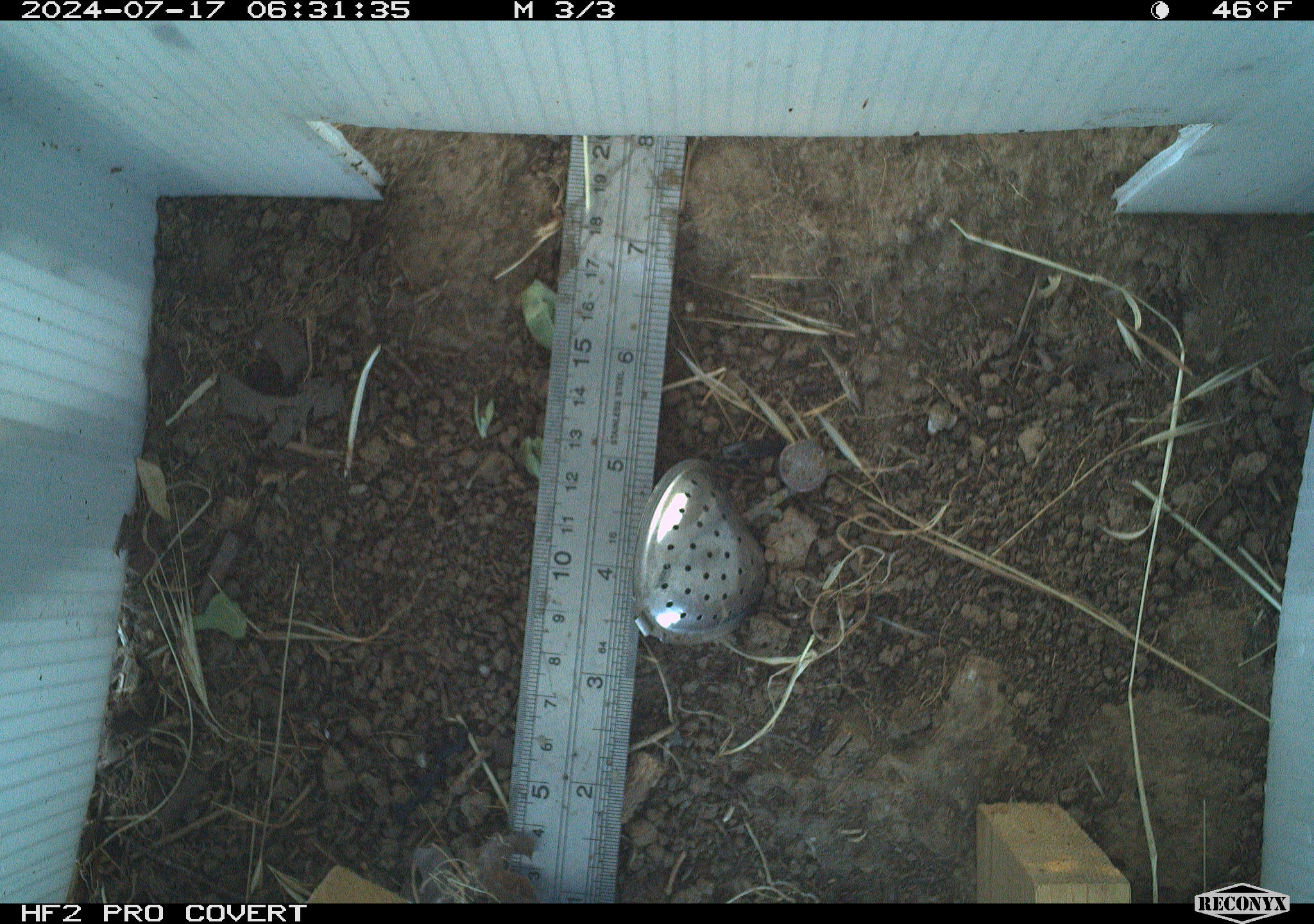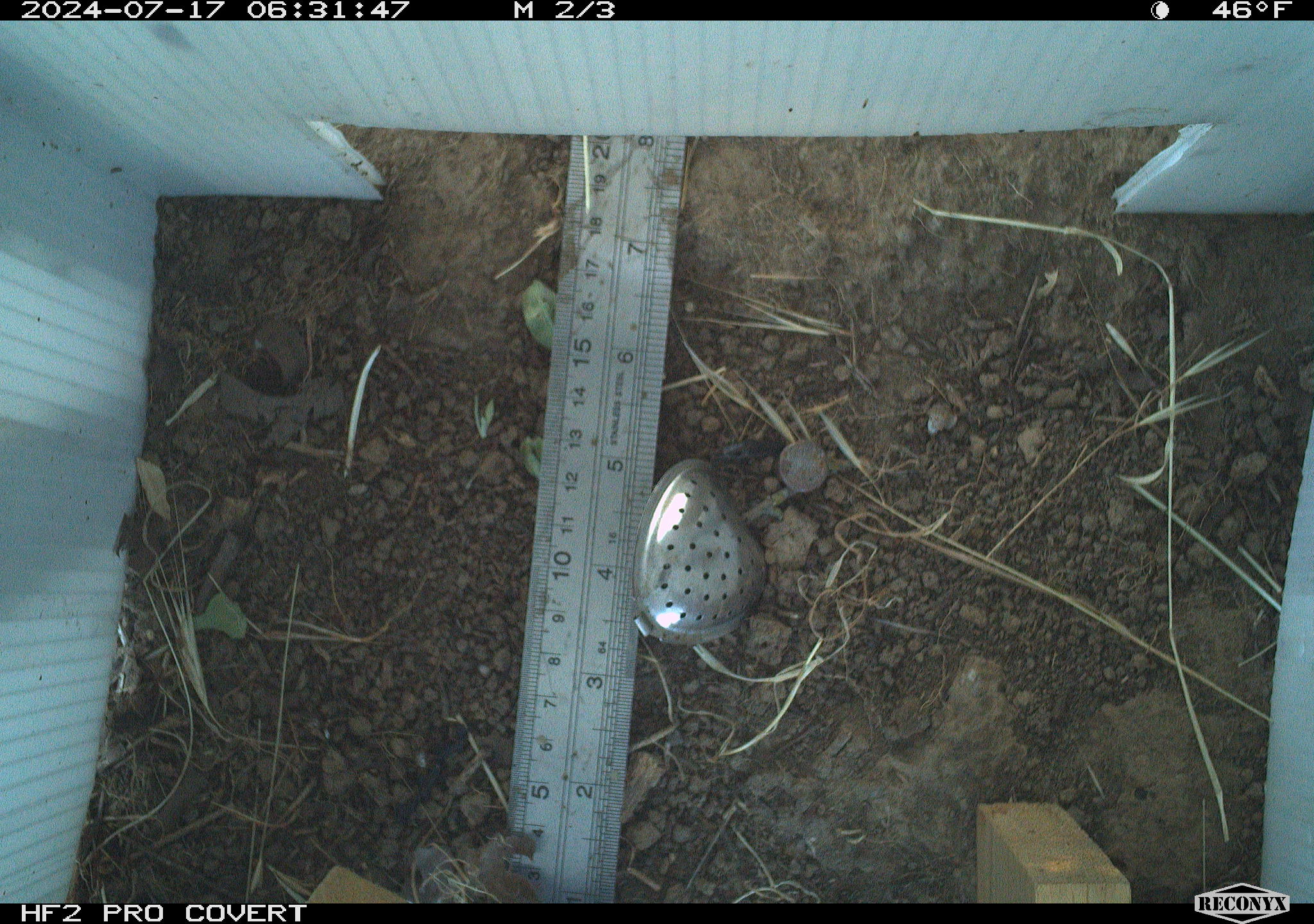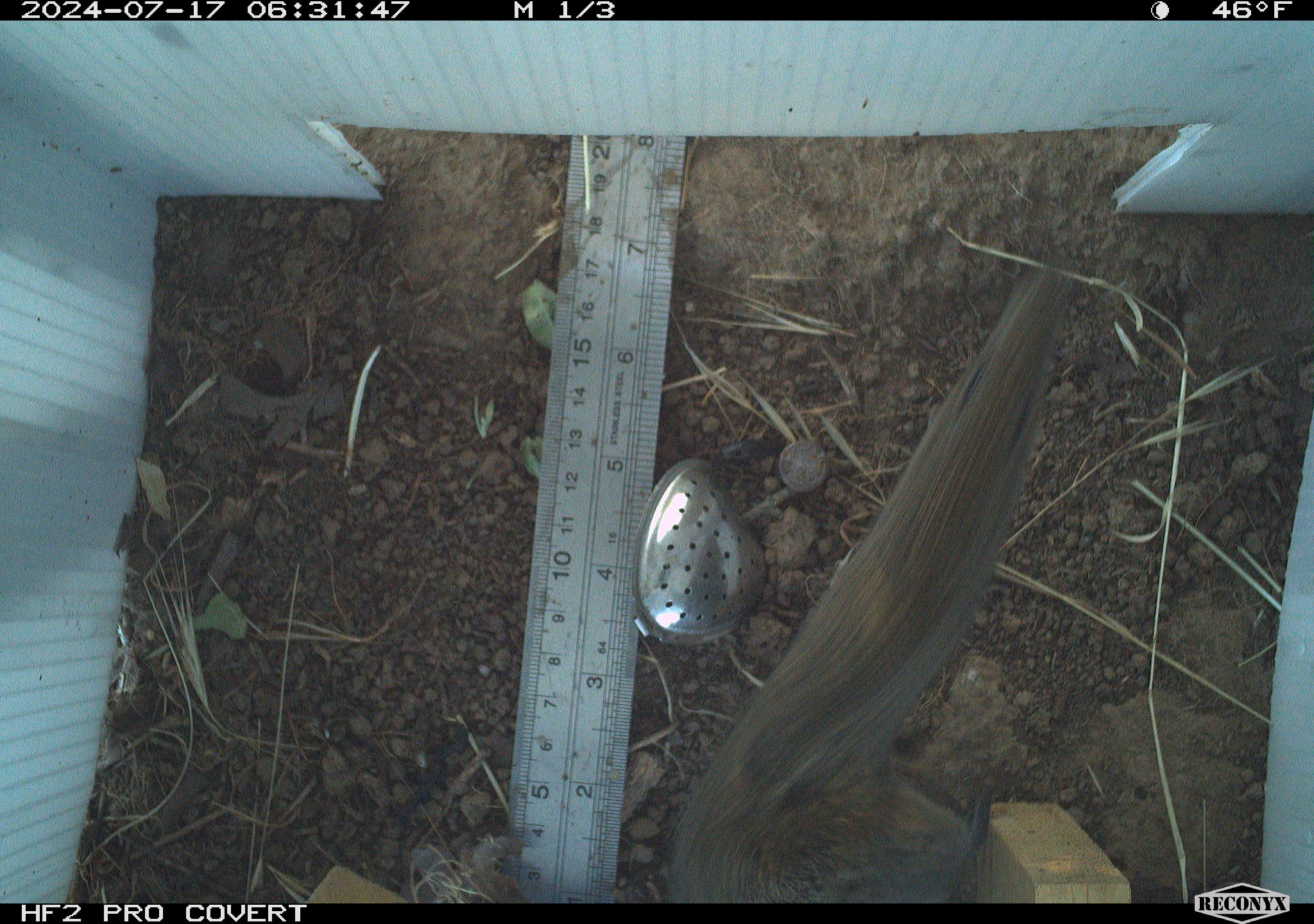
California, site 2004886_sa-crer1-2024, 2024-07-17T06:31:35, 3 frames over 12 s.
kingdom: Animalia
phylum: Chordata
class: Mammalia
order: Rodentia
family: Cricetidae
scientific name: Arvicolinae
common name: voles, lemmings, and muskrats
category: arvicolinae subfamily